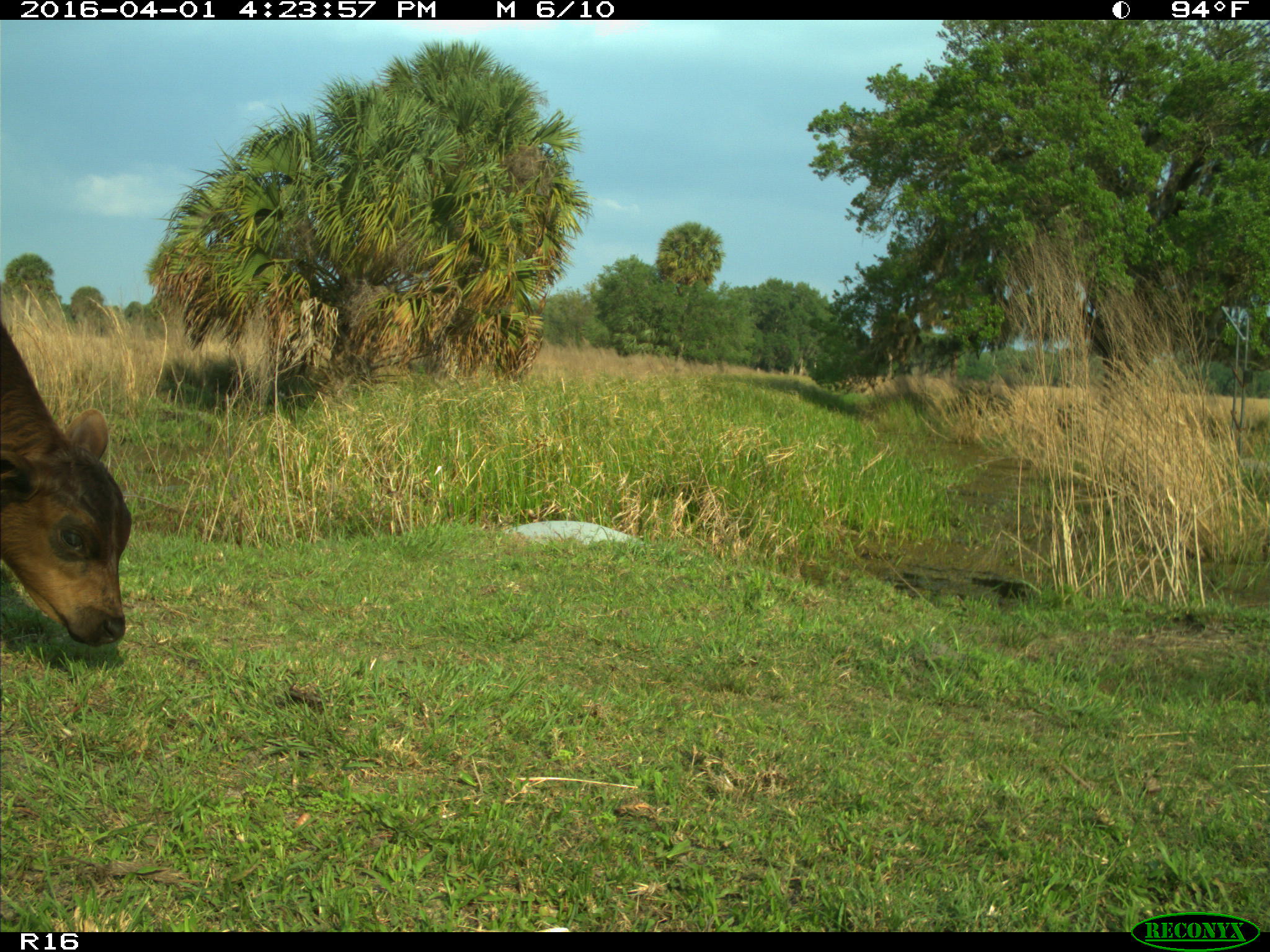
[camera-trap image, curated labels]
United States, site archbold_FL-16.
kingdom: Animalia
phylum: Chordata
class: Mammalia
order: Artiodactyla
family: Bovidae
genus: Bos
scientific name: Bos taurus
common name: domestic cow